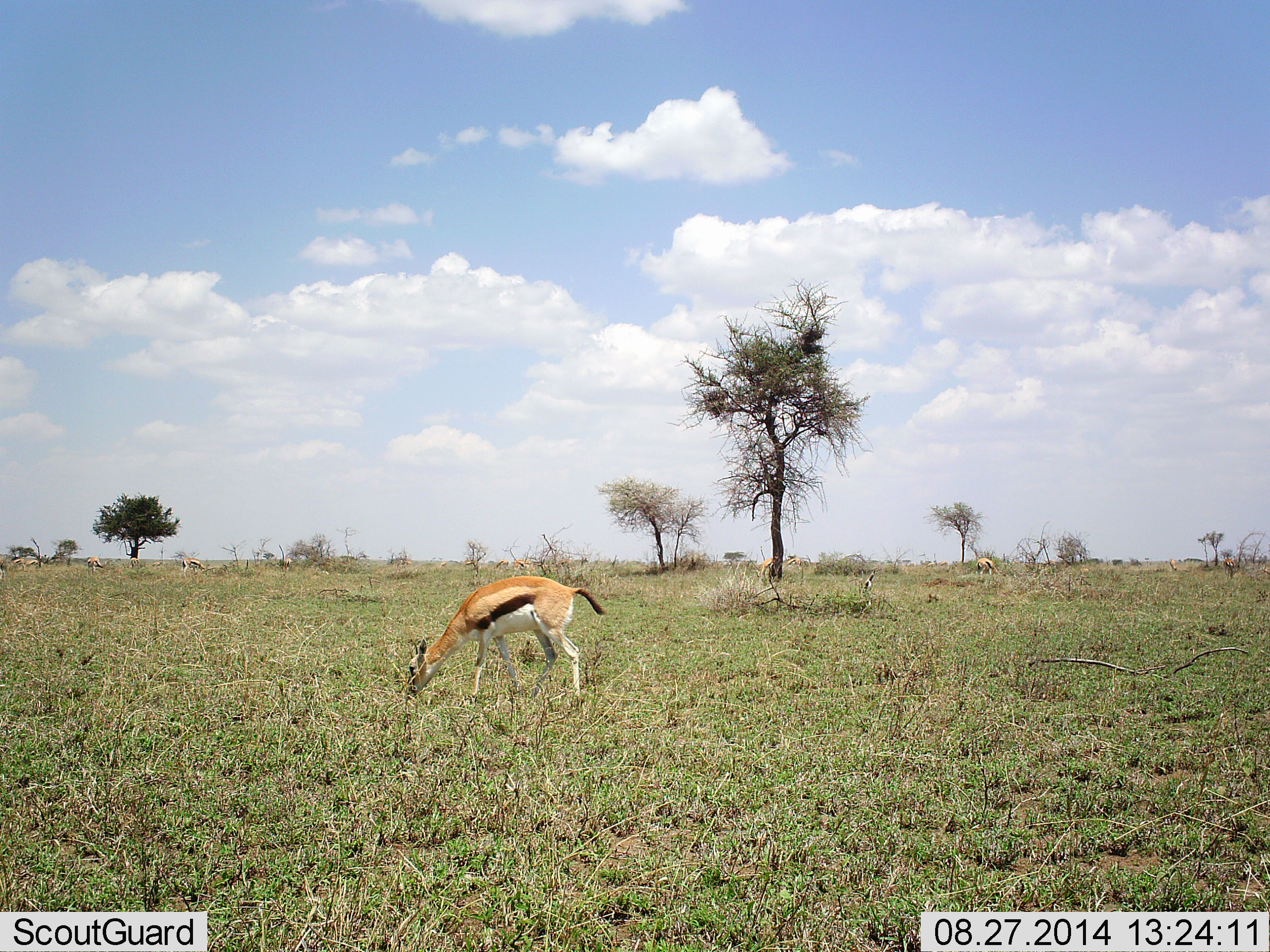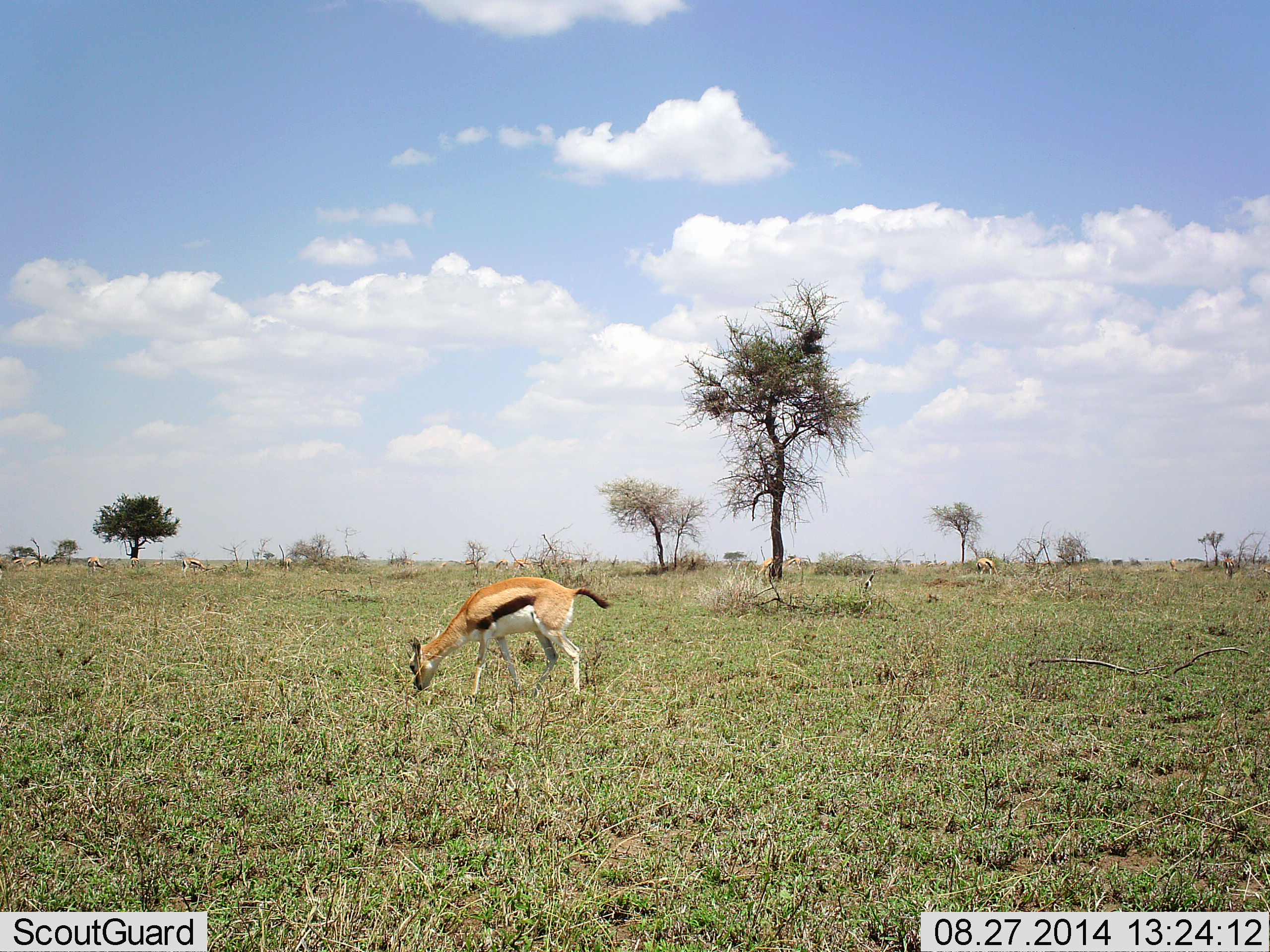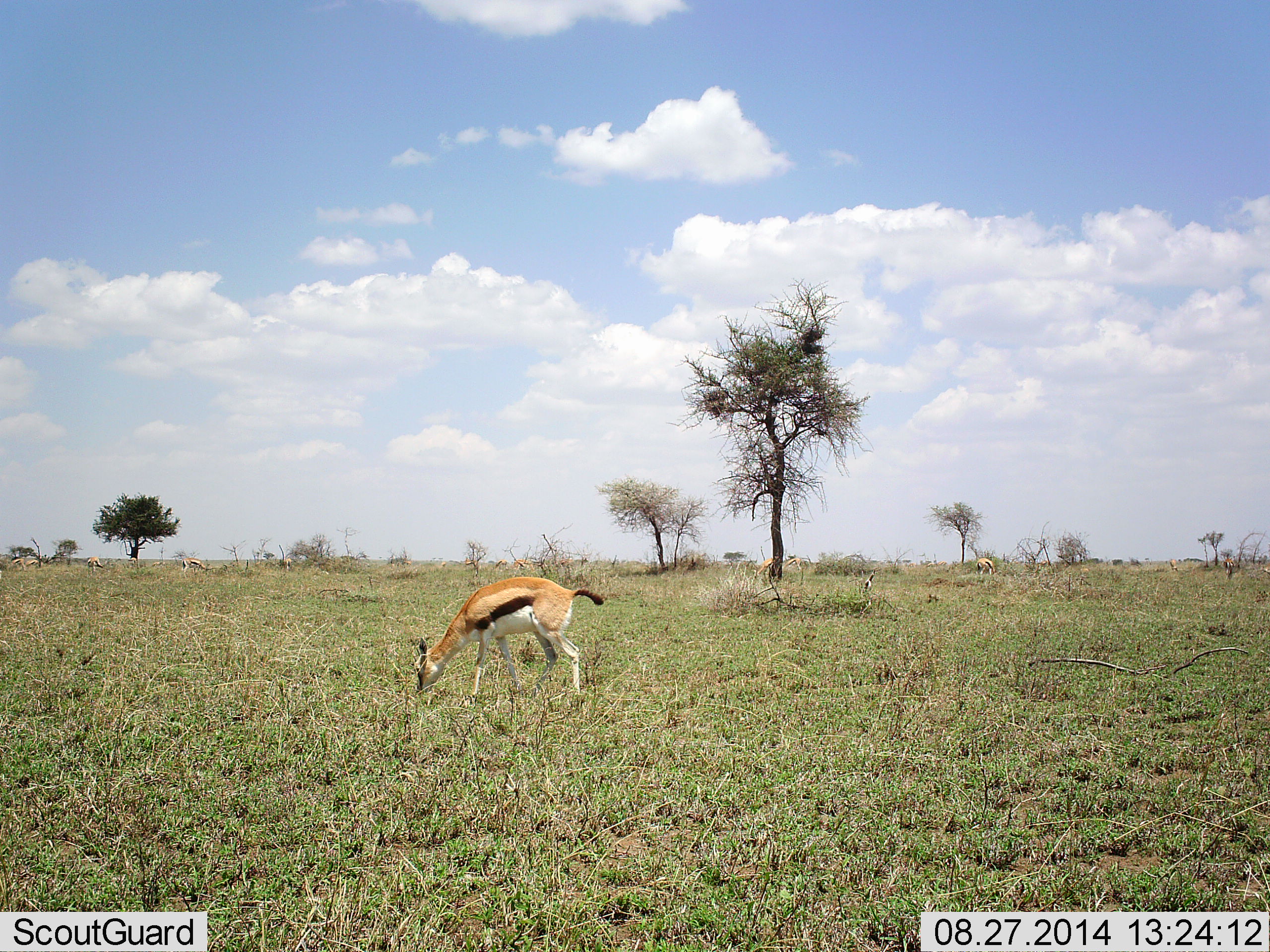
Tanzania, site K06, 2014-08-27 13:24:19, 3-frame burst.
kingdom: Animalia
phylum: Chordata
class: Mammalia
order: Artiodactyla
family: Bovidae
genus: Eudorcas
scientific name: Eudorcas thomsonii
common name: thomson's gazelle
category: gazellethomsons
Gazellethomsons (thomson's gazelle) (Eudorcas thomsonii), count 1. Behavior (volunteer vote fractions): standing 20%, resting 0%, moving 0%, interacting 0%. Young present (vote fraction): 0%. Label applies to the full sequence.